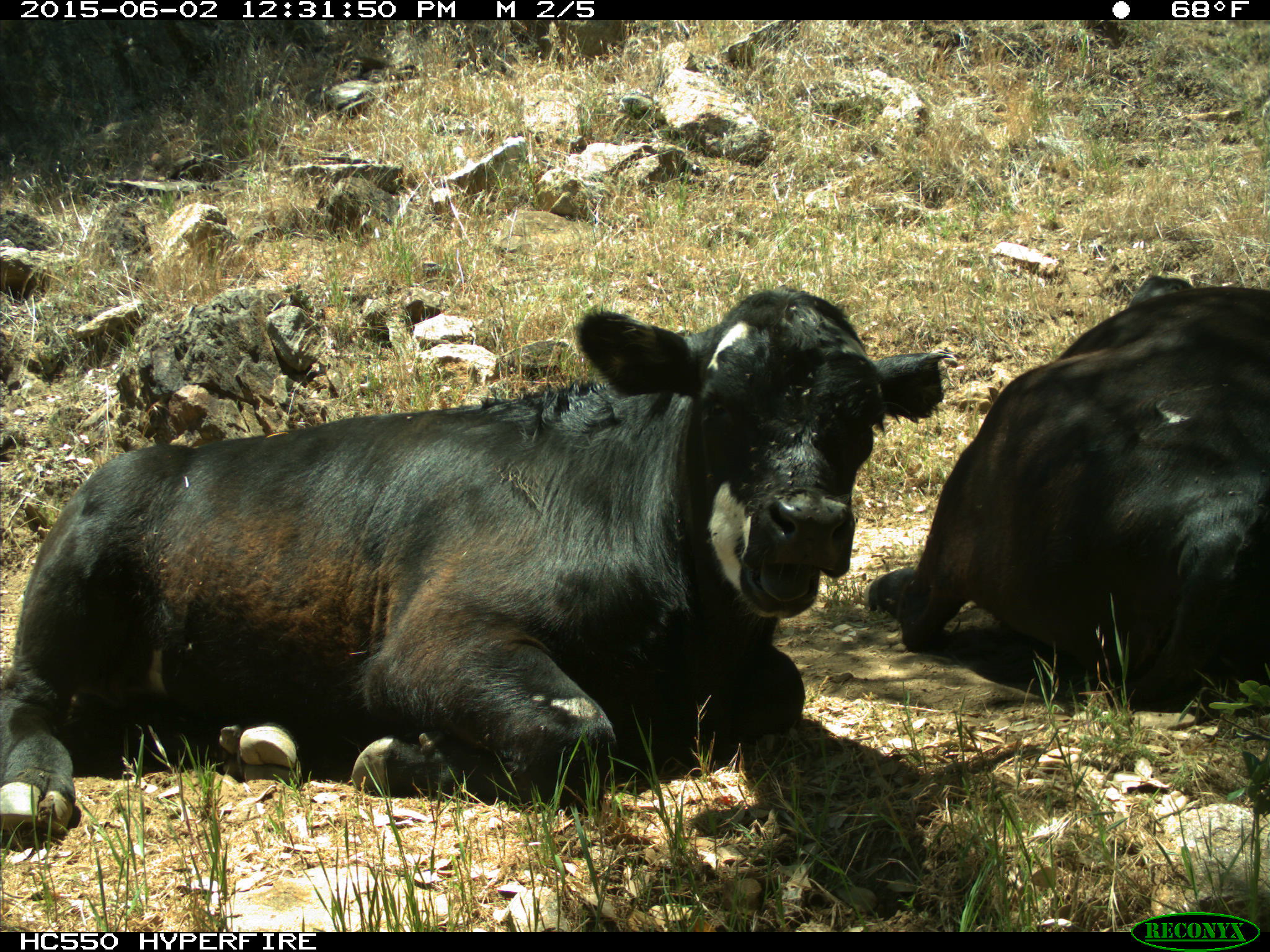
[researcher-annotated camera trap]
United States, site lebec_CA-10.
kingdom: Animalia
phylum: Chordata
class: Mammalia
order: Artiodactyla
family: Bovidae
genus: Bos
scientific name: Bos taurus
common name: domestic cow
Bos taurus (domestic cow).